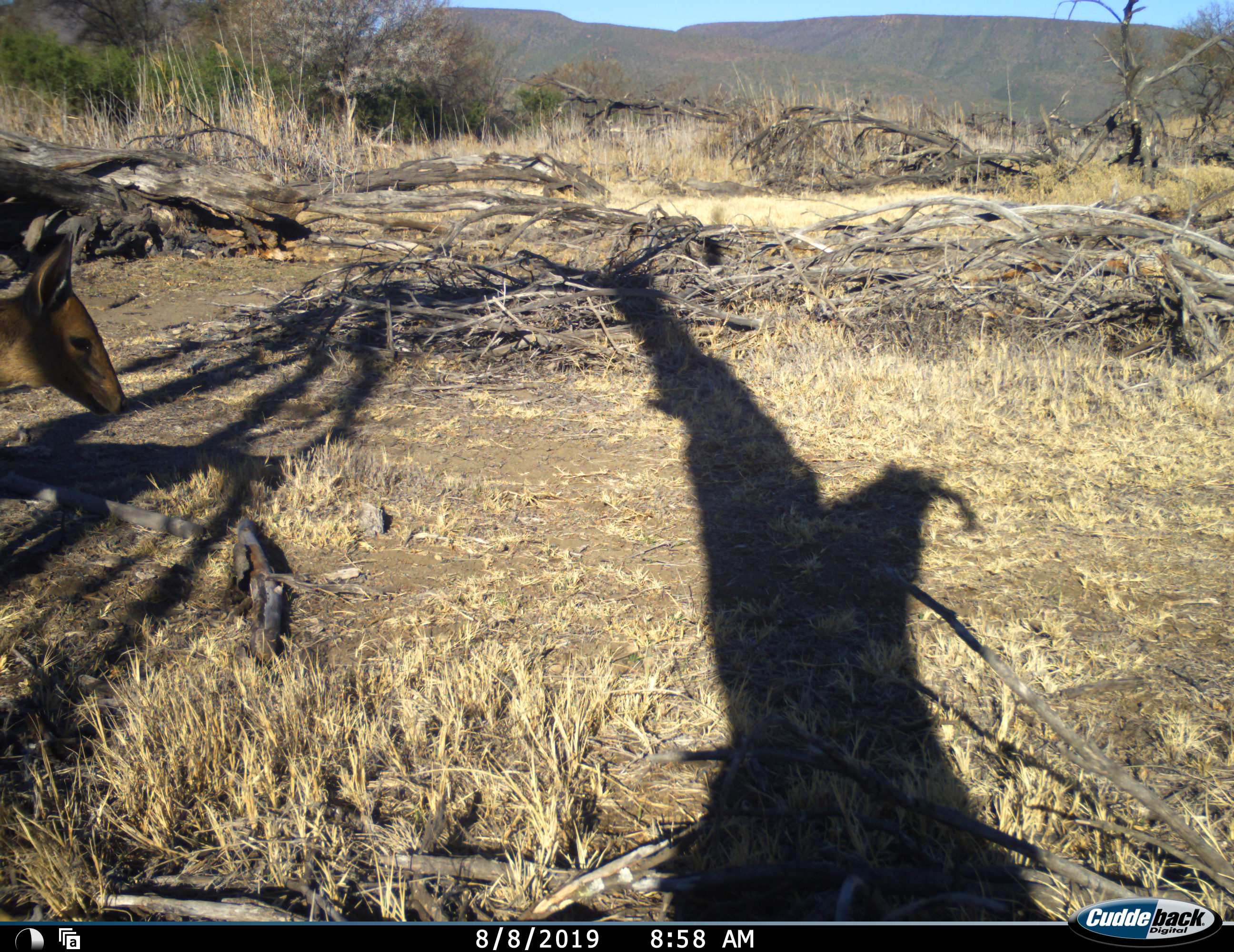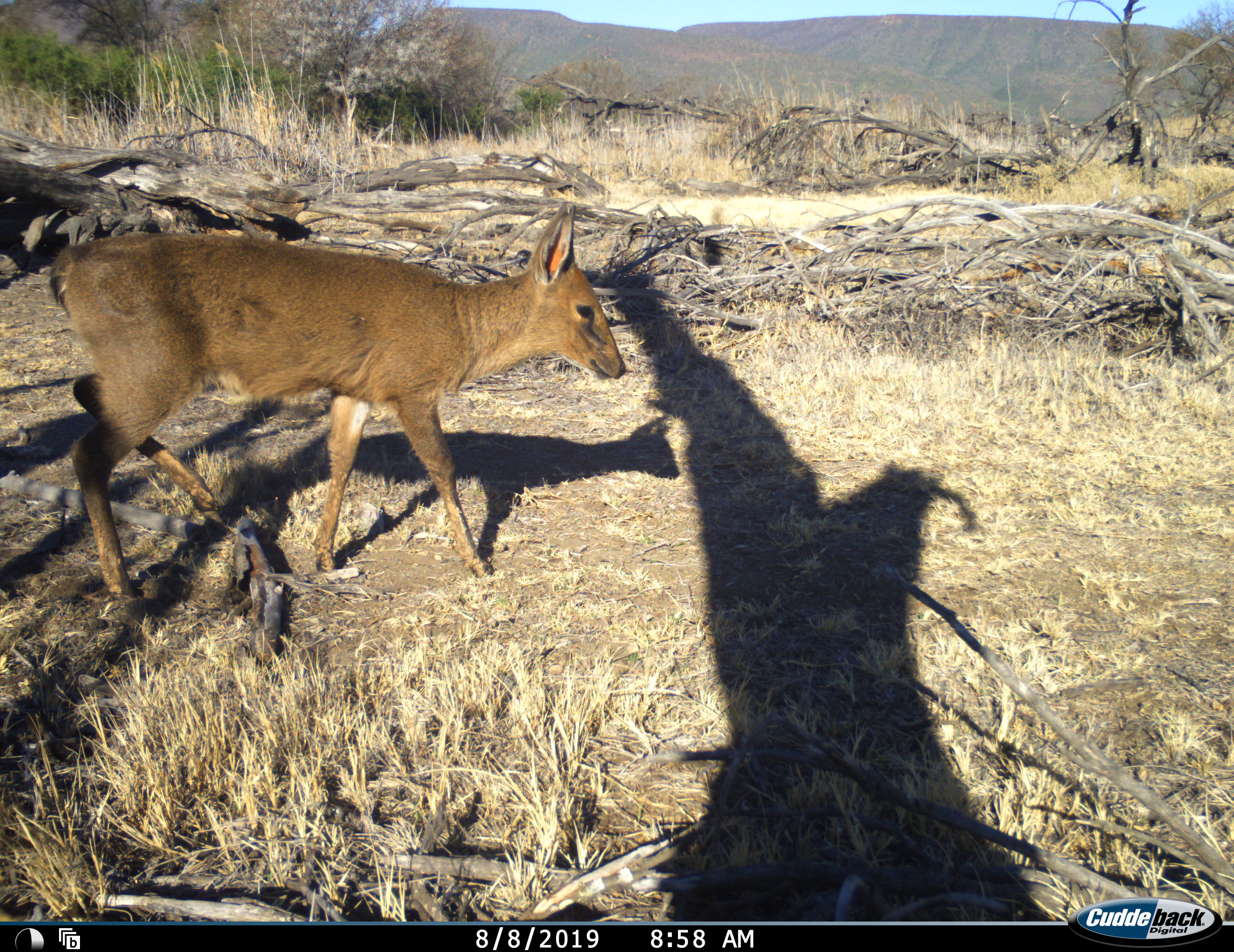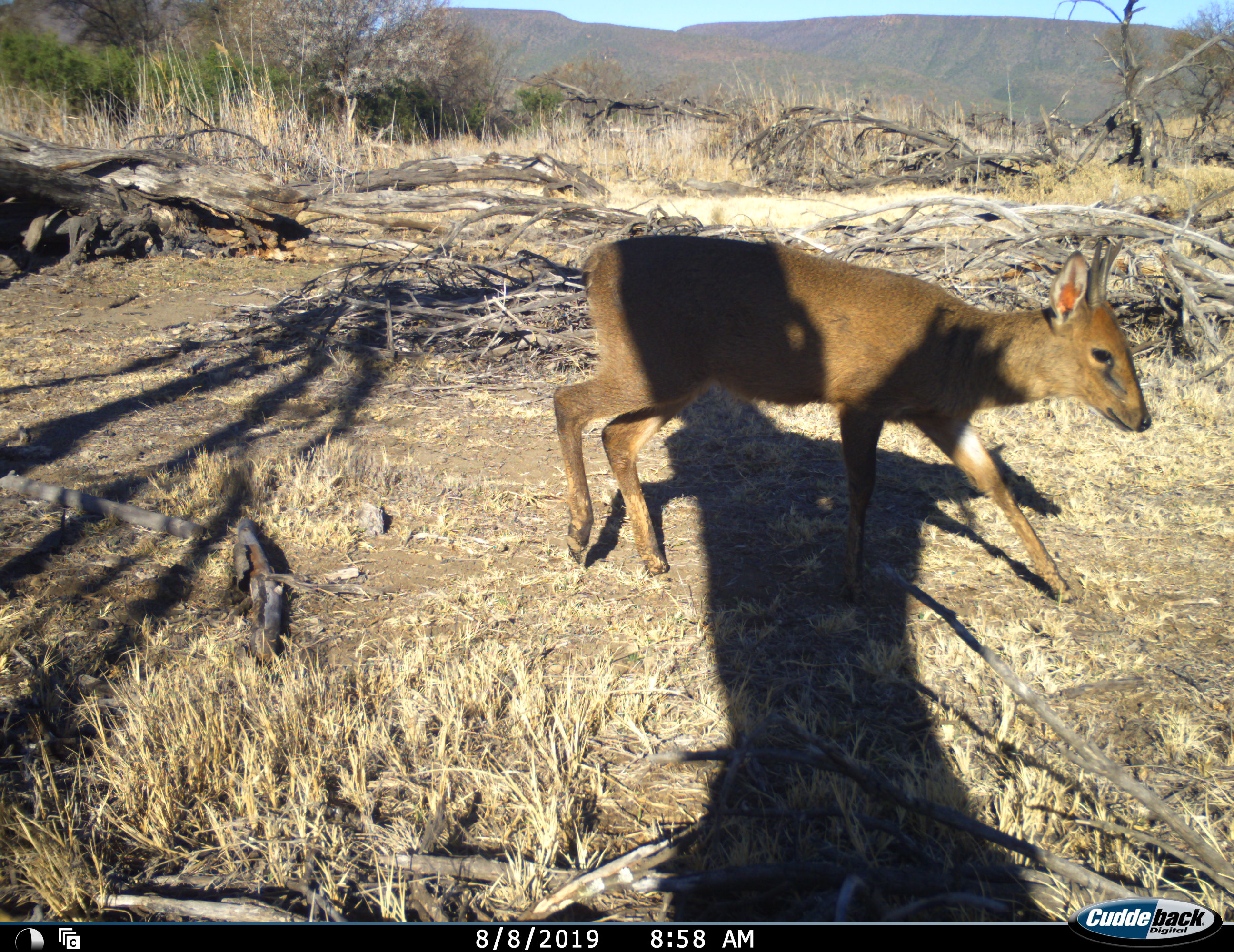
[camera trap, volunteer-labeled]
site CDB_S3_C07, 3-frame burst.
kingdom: Animalia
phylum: Chordata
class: Mammalia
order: Artiodactyla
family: Bovidae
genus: Sylvicapra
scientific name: Sylvicapra grimmia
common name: common duiker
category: duikercommongrey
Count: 1.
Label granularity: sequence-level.